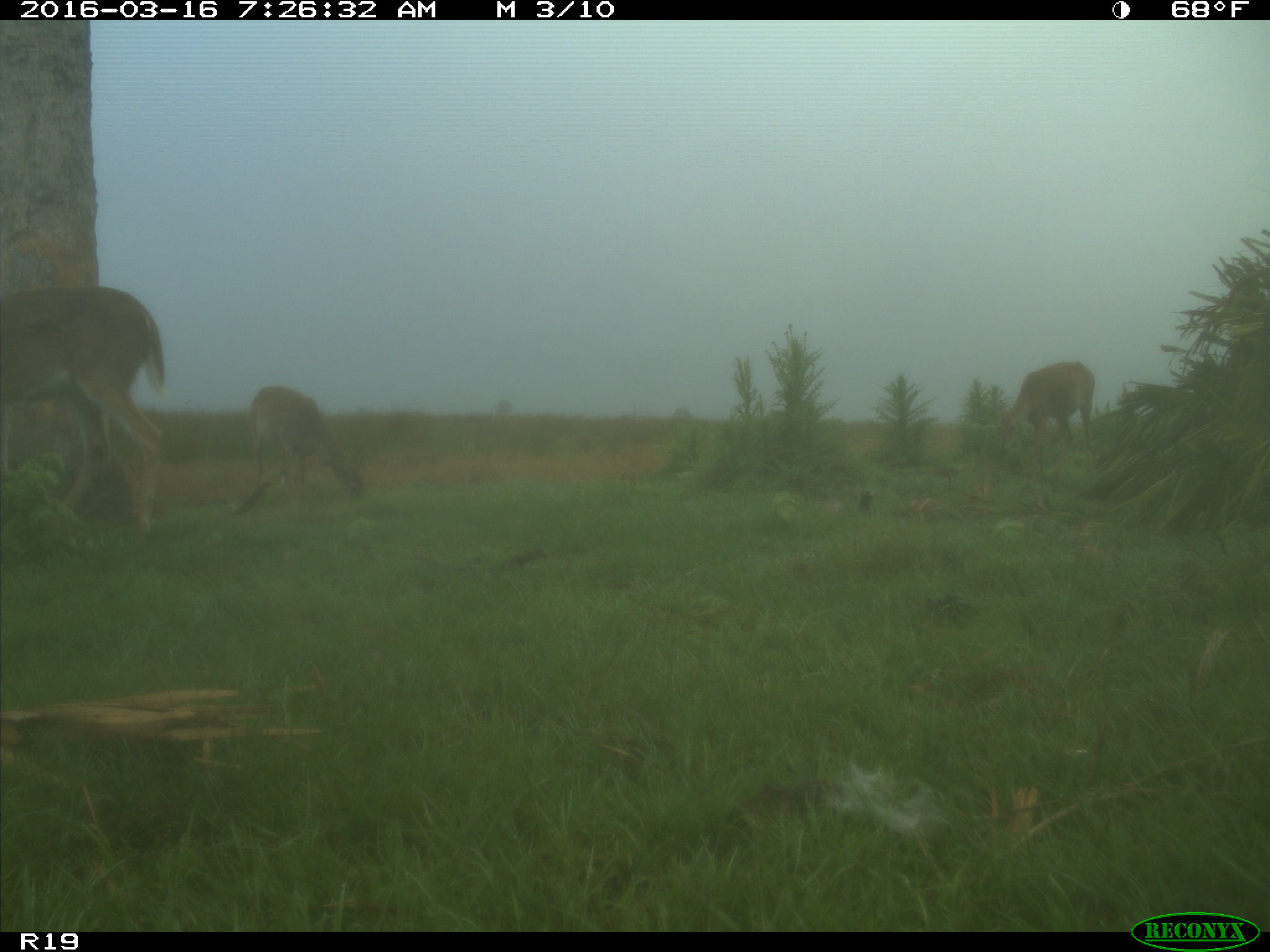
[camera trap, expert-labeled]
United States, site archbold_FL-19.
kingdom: Animalia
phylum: Chordata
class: Mammalia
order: Artiodactyla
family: Cervidae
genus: Odocoileus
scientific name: Odocoileus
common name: deer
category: unidentified deer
Unidentified deer (deer) (Odocoileus).